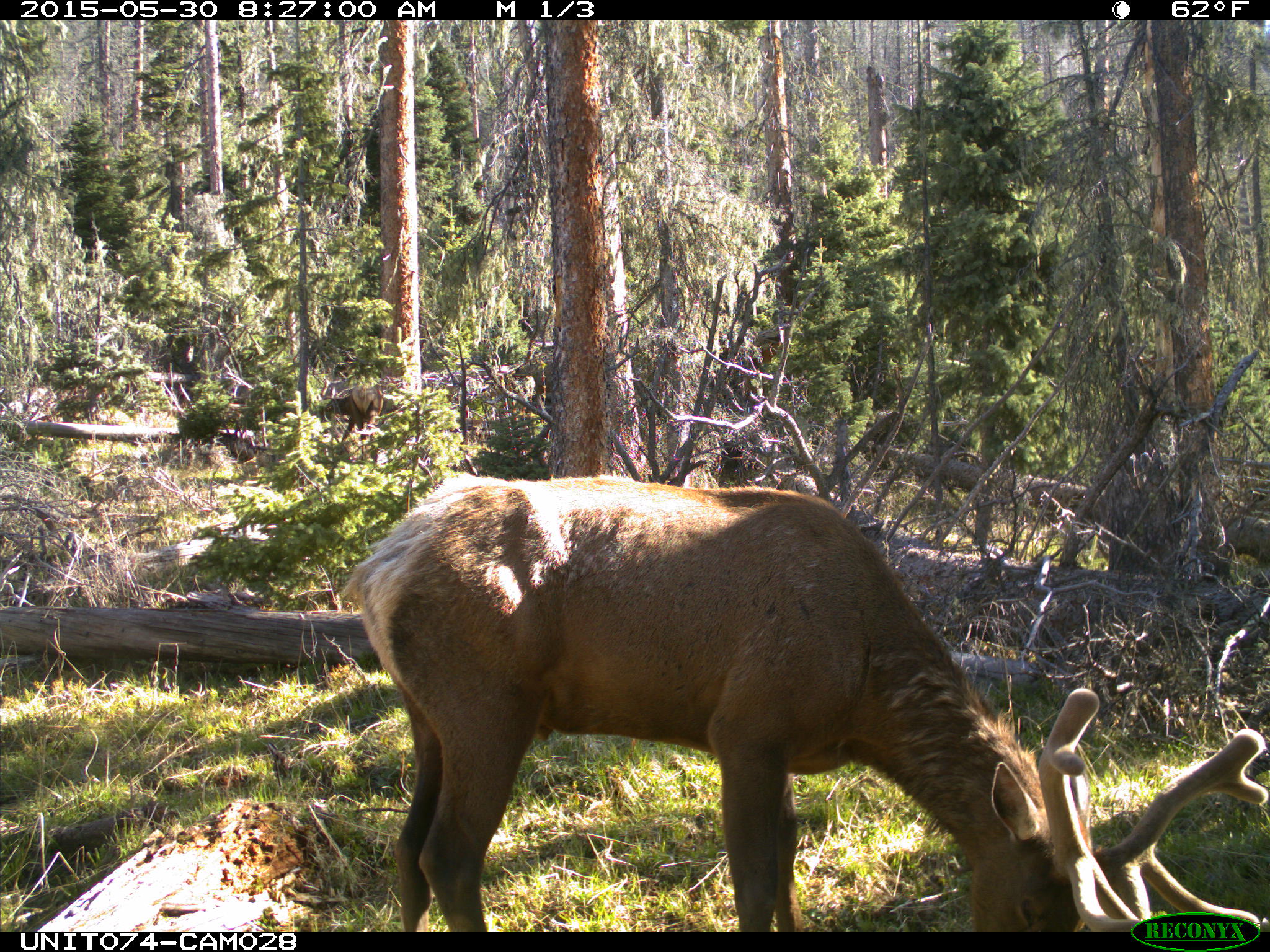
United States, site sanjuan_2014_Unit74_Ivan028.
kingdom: Animalia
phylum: Chordata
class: Mammalia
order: Artiodactyla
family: Cervidae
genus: Cervus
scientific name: Cervus elaphus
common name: red deer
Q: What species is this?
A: Cervus elaphus (red deer).